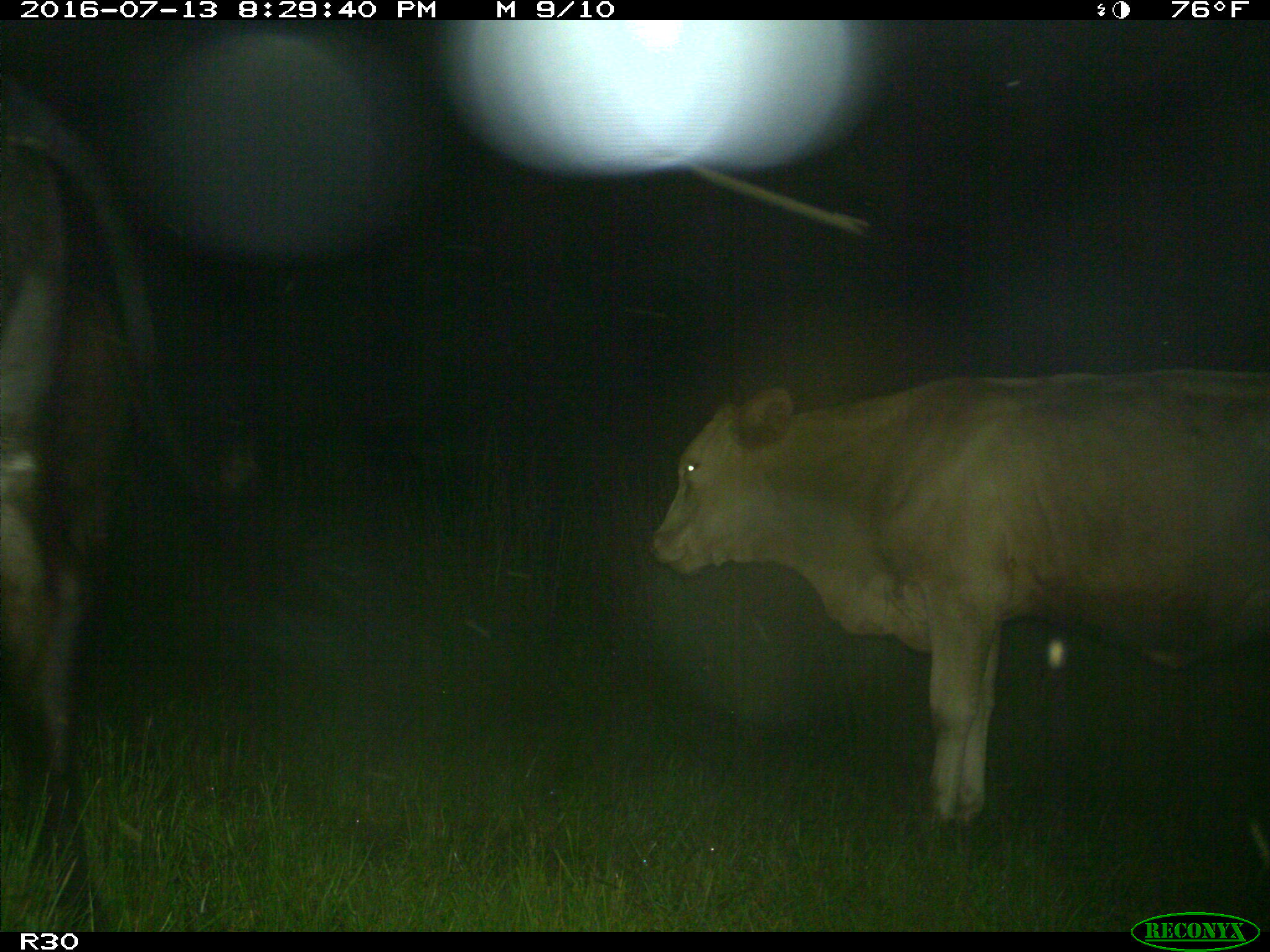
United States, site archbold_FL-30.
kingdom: Animalia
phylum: Chordata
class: Mammalia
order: Artiodactyla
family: Bovidae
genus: Bos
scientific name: Bos taurus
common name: domestic cow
Bos taurus (domestic cow).